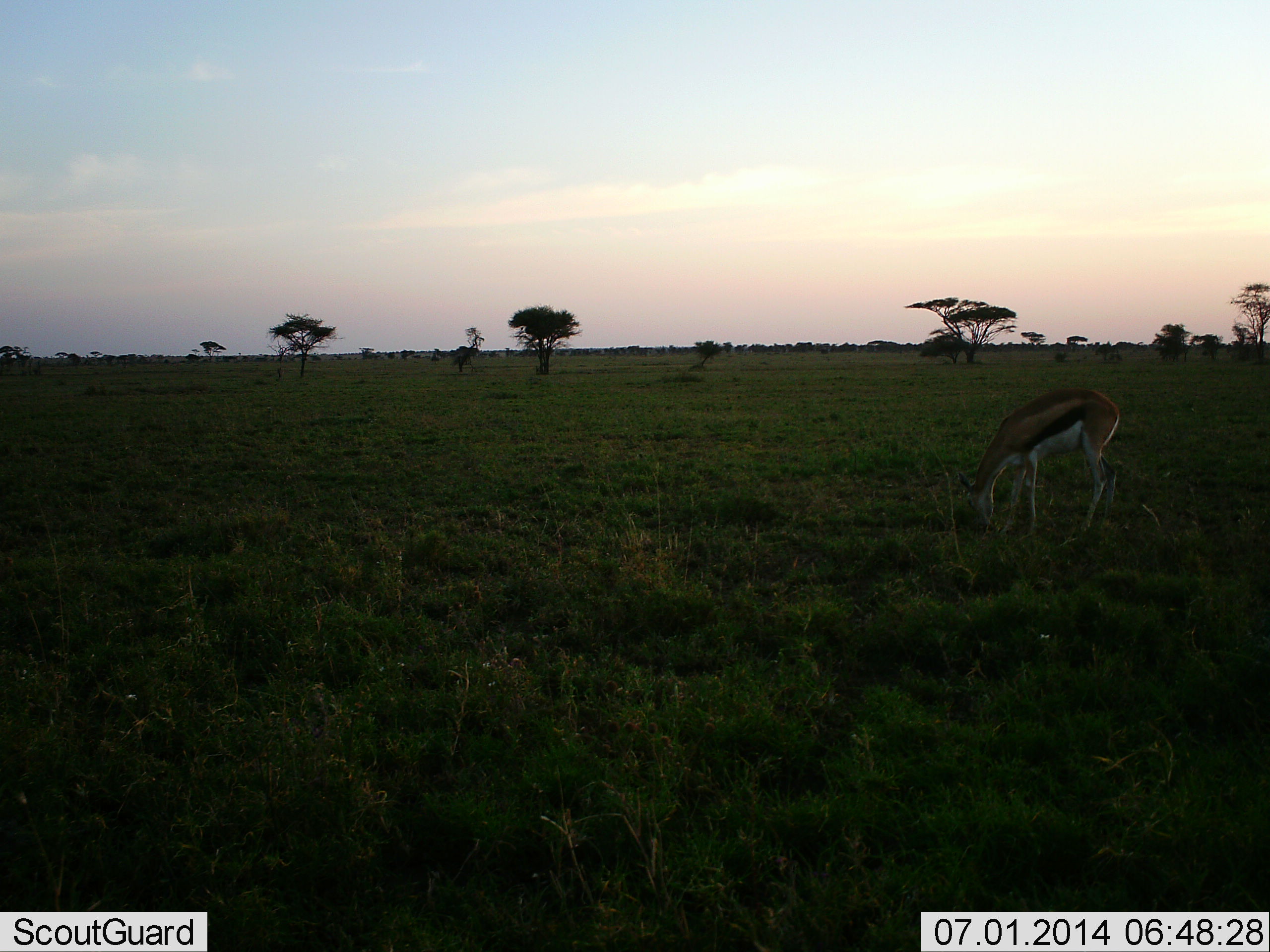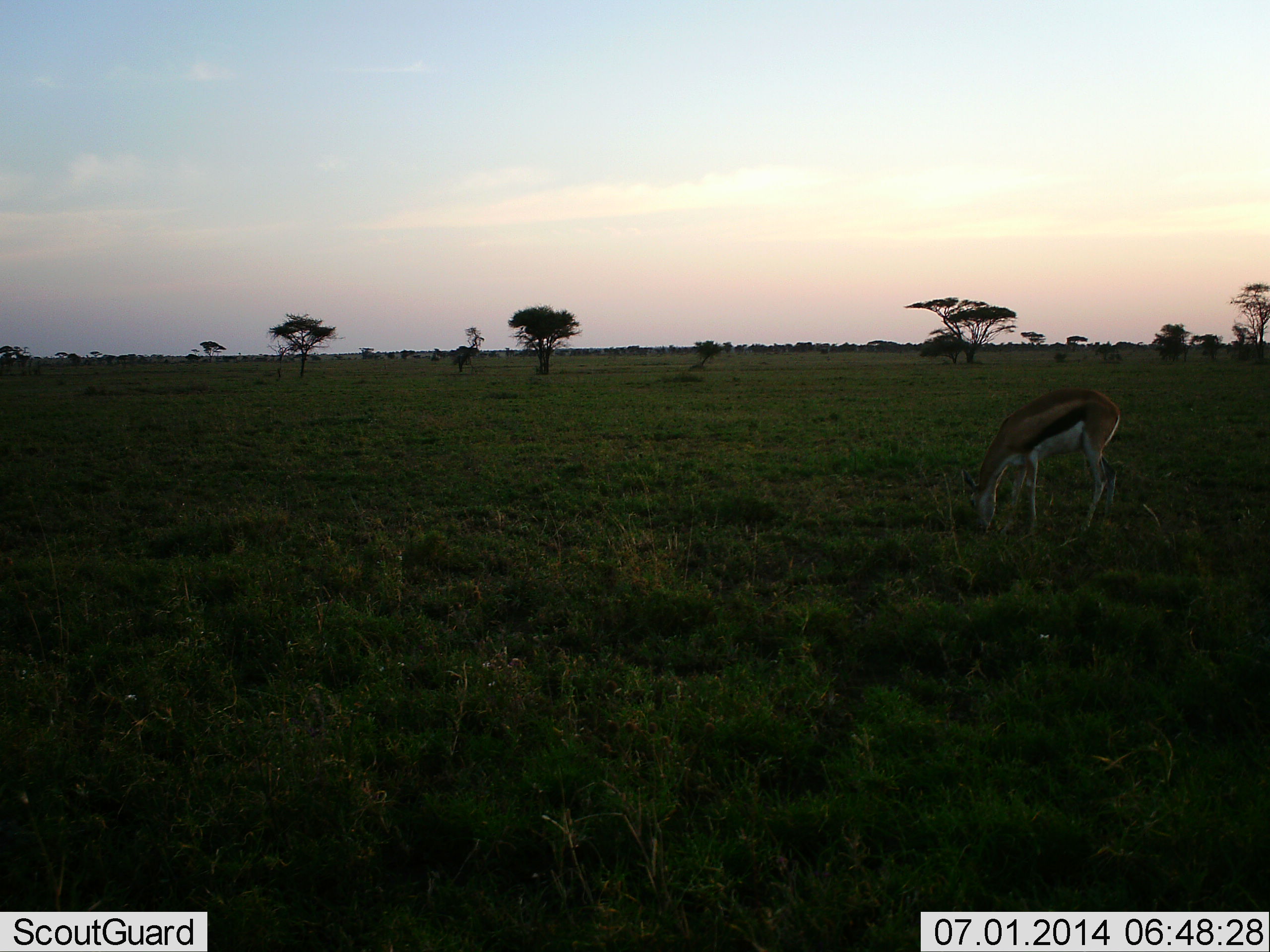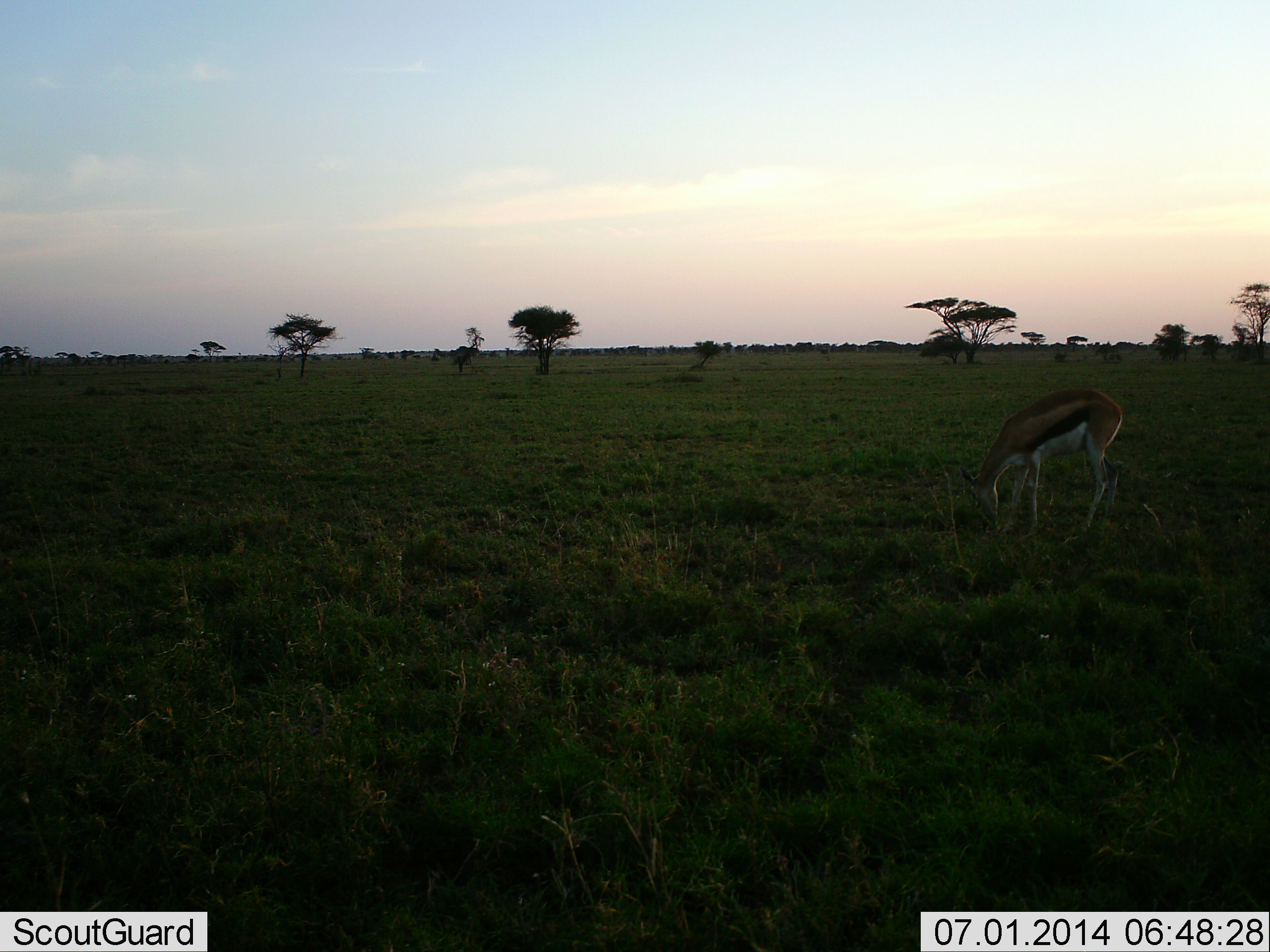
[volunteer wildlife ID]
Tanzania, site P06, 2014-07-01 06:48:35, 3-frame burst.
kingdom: Animalia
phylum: Chordata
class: Mammalia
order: Artiodactyla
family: Bovidae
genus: Eudorcas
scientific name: Eudorcas thomsonii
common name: thomson's gazelle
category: gazellethomsons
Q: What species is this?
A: Gazellethomsons (thomson's gazelle) (Eudorcas thomsonii).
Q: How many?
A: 1.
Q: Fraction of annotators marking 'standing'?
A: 10%.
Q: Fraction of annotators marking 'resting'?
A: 0%.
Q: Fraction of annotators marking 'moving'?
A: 0%.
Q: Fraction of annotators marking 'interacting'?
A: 0%.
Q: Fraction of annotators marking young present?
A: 0%.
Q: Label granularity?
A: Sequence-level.